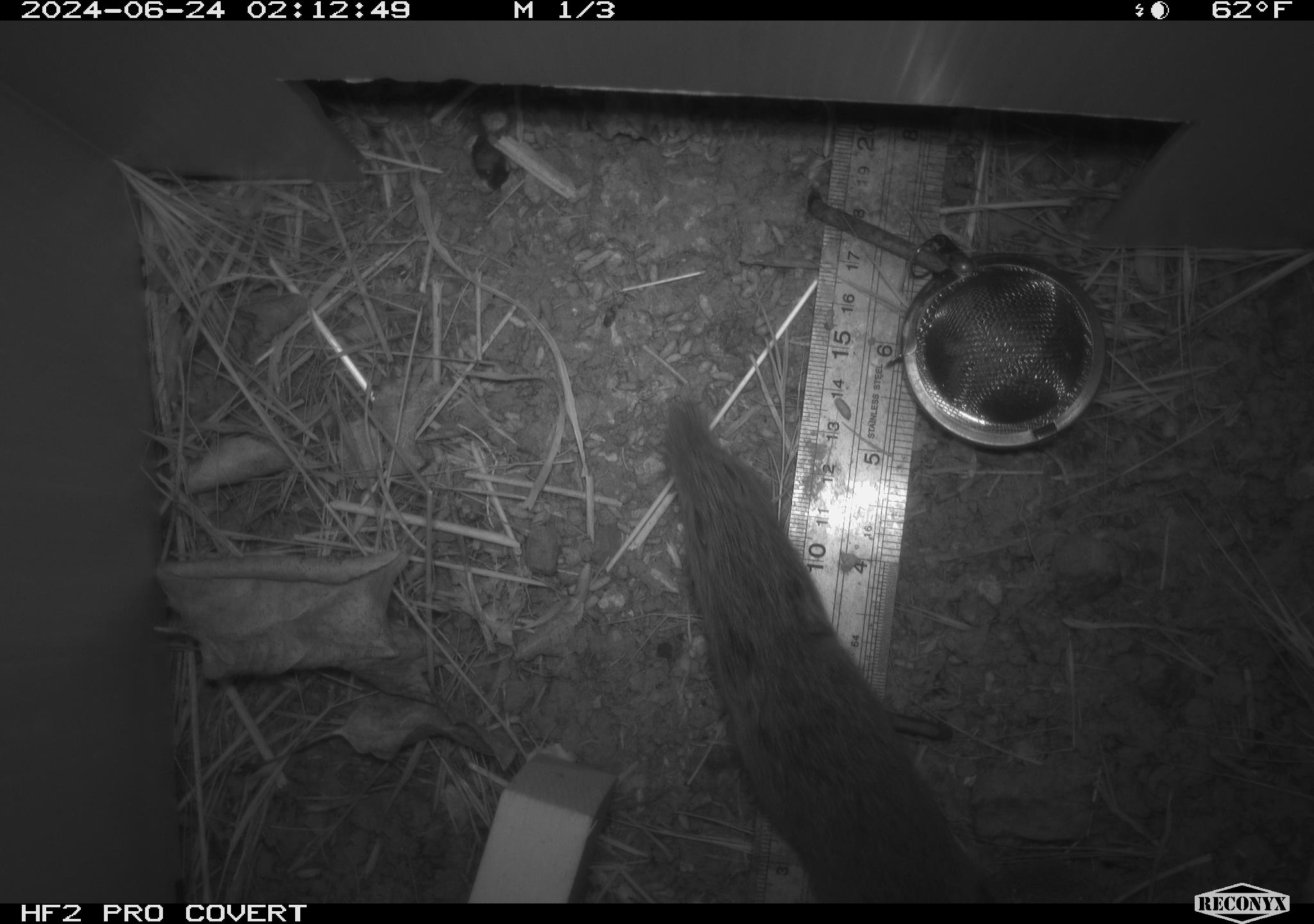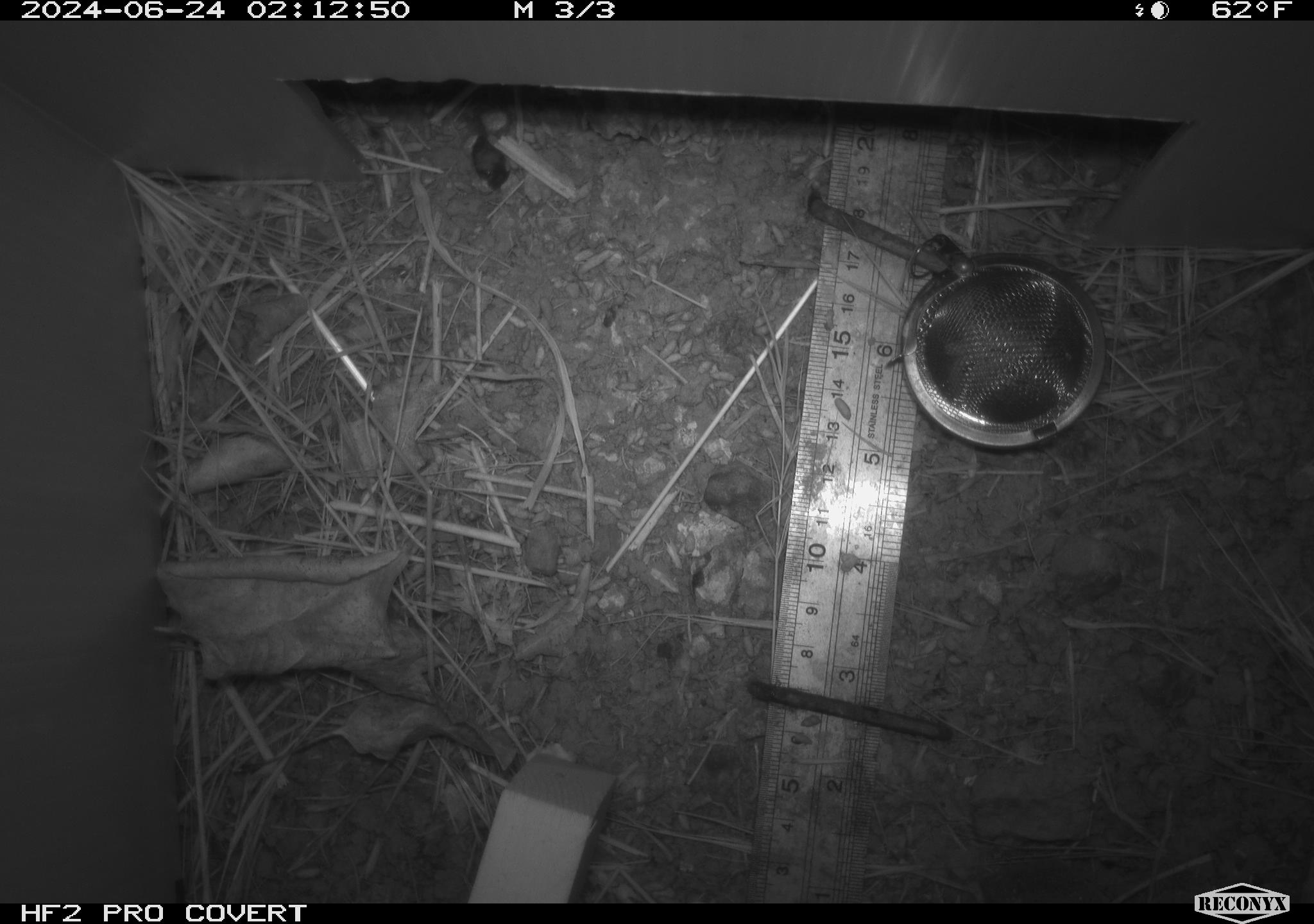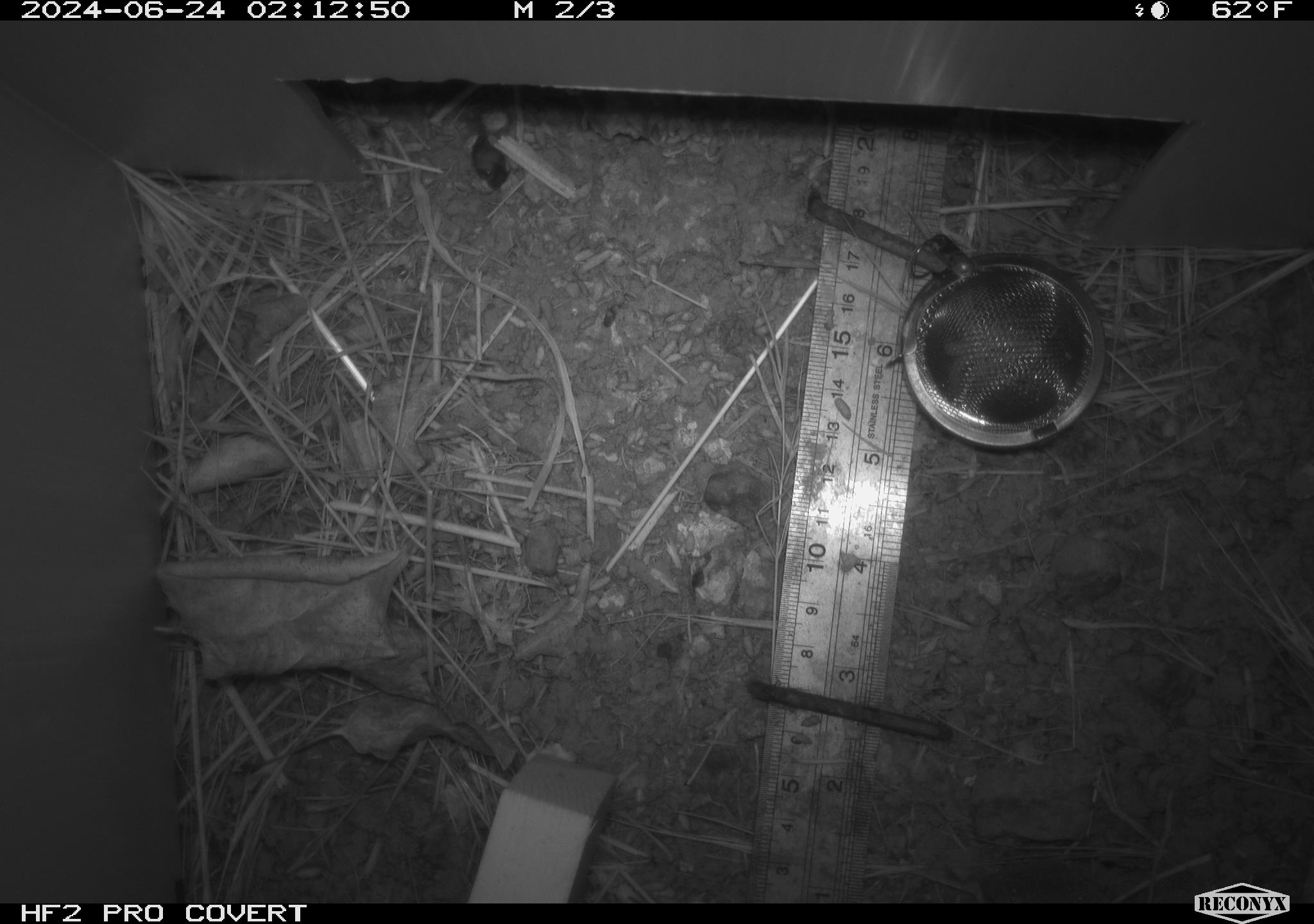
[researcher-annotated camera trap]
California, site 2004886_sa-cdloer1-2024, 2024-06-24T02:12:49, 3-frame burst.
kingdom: Animalia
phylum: Chordata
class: Mammalia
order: Rodentia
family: Cricetidae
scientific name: Arvicolinae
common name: voles, lemmings, and muskrats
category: arvicolinae subfamily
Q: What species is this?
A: Arvicolinae subfamily (voles, lemmings, and muskrats) (Arvicolinae).